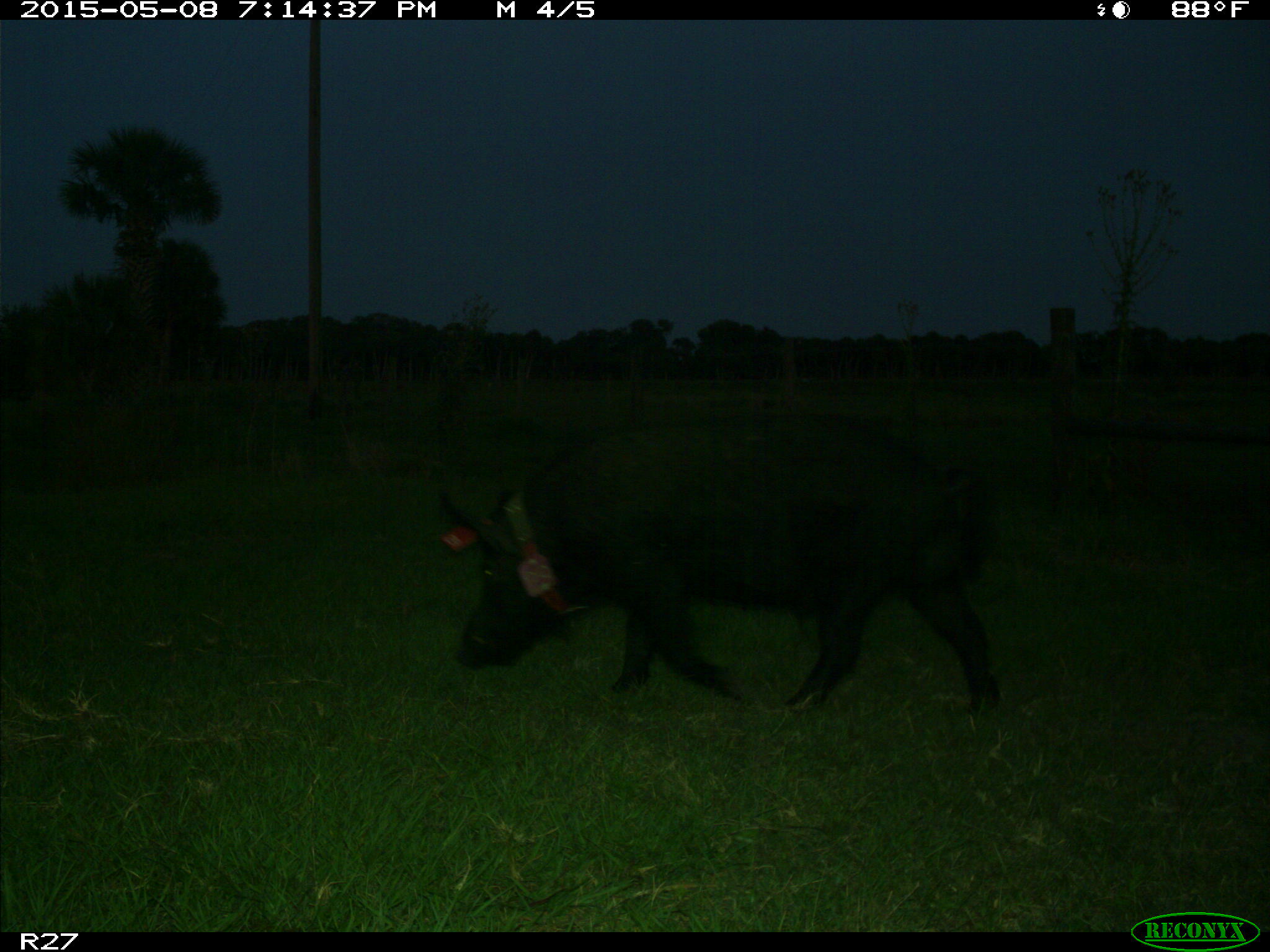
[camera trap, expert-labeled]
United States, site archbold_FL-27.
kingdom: Animalia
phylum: Chordata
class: Mammalia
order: Artiodactyla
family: Suidae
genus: Sus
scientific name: Sus scrofa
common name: wild boar